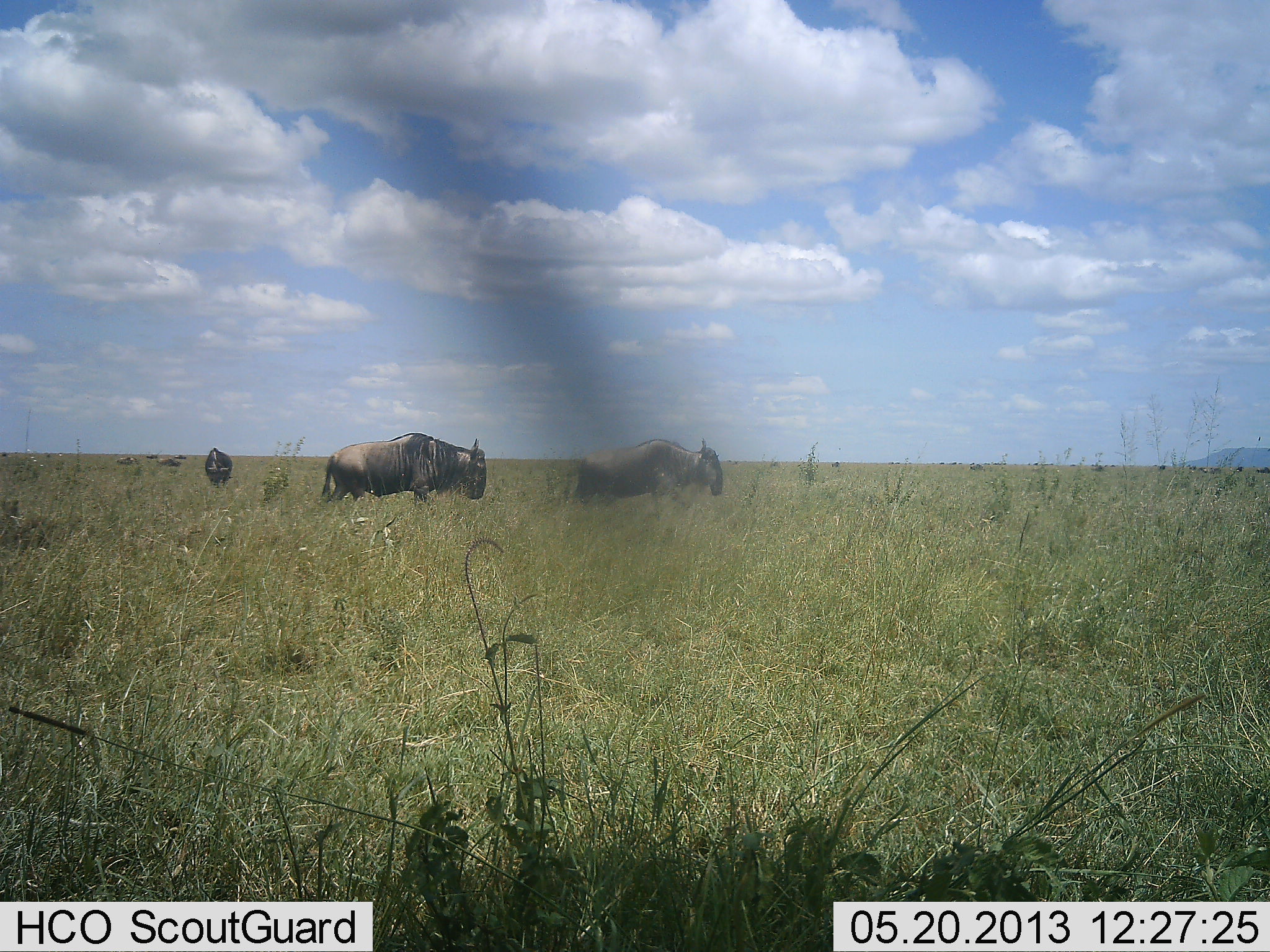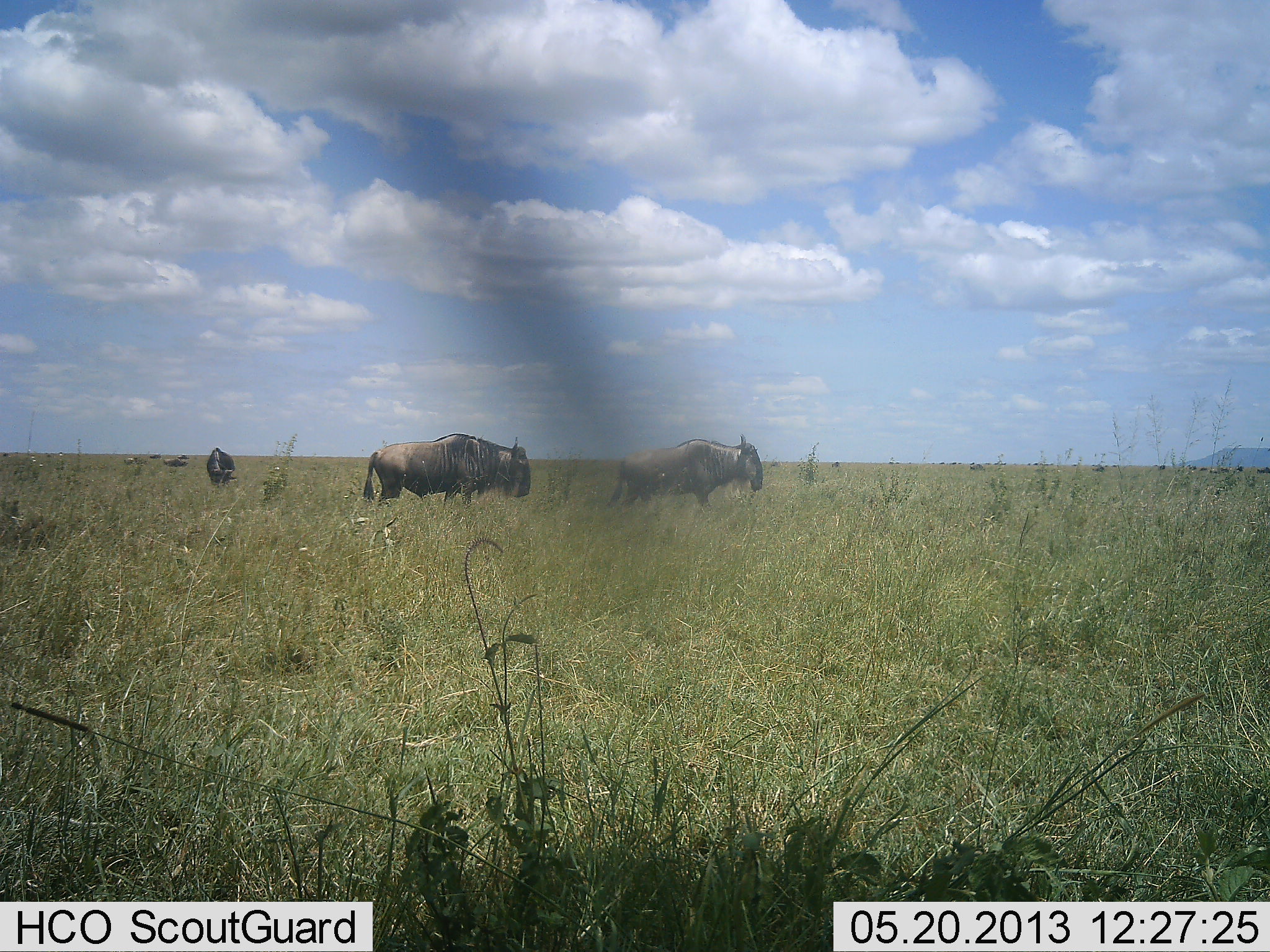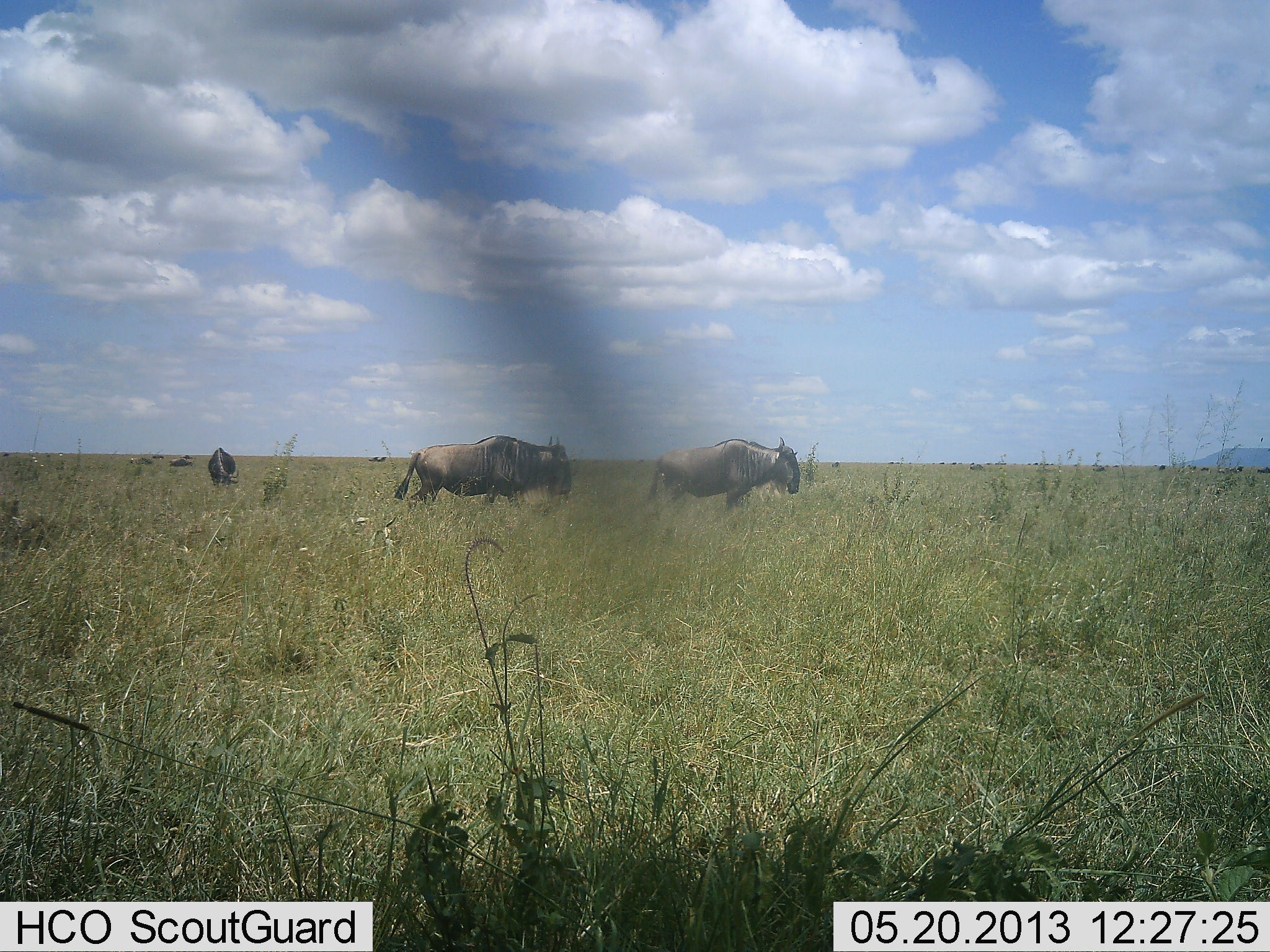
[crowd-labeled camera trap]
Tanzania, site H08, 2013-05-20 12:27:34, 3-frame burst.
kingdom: Animalia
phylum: Chordata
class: Mammalia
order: Artiodactyla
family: Bovidae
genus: Connochaetes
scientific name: Connochaetes taurinus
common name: blue wildebeest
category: wildebeest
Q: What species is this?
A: Wildebeest (blue wildebeest) (Connochaetes taurinus).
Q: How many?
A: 6.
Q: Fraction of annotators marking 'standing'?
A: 44%.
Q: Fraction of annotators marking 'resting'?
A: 0%.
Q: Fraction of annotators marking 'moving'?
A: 88%.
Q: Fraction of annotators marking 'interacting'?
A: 6%.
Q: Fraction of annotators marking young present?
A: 0%.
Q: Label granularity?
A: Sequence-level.